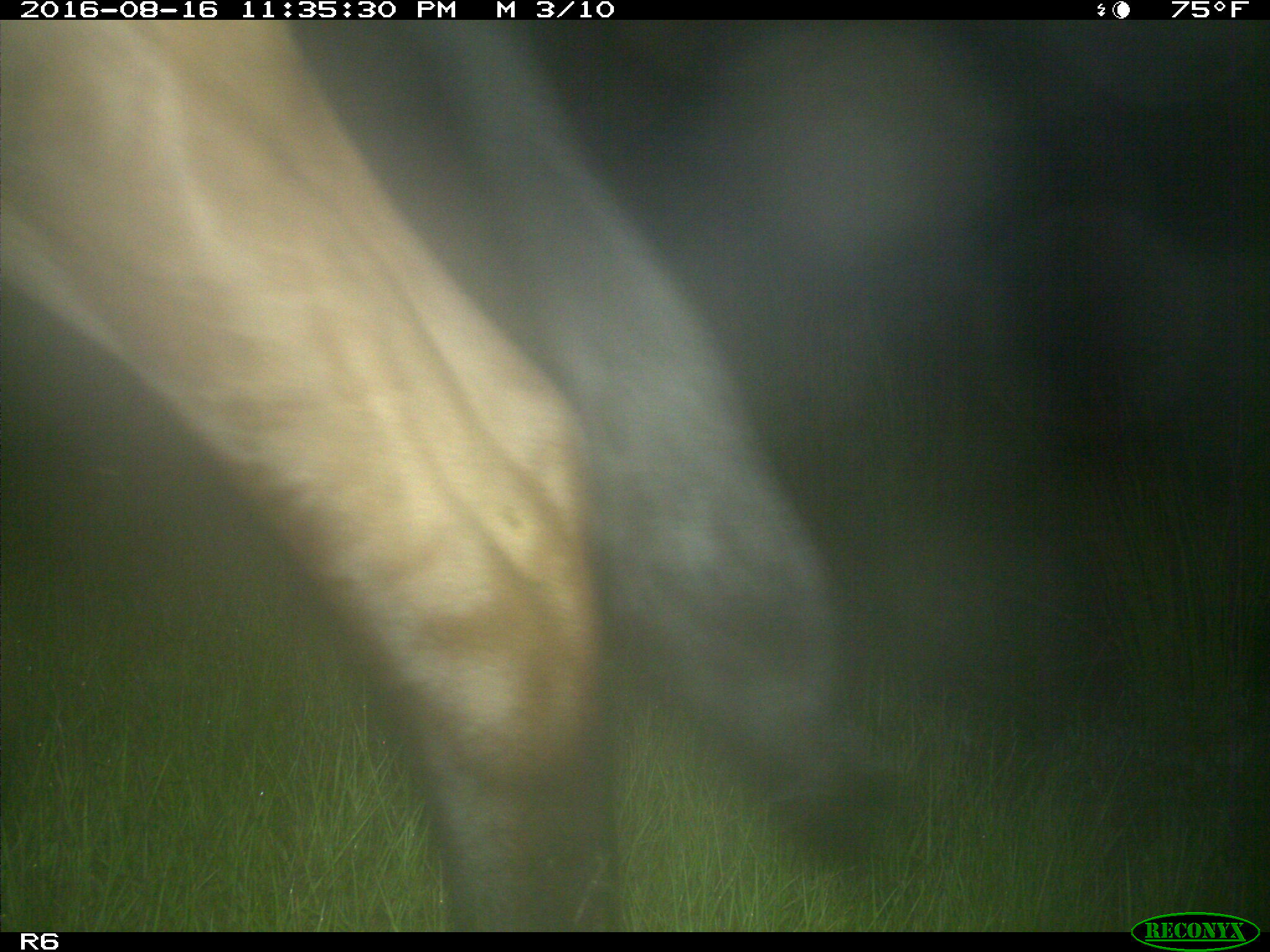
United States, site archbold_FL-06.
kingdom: Animalia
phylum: Chordata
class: Mammalia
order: Artiodactyla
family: Bovidae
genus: Bos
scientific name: Bos taurus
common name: domestic cow